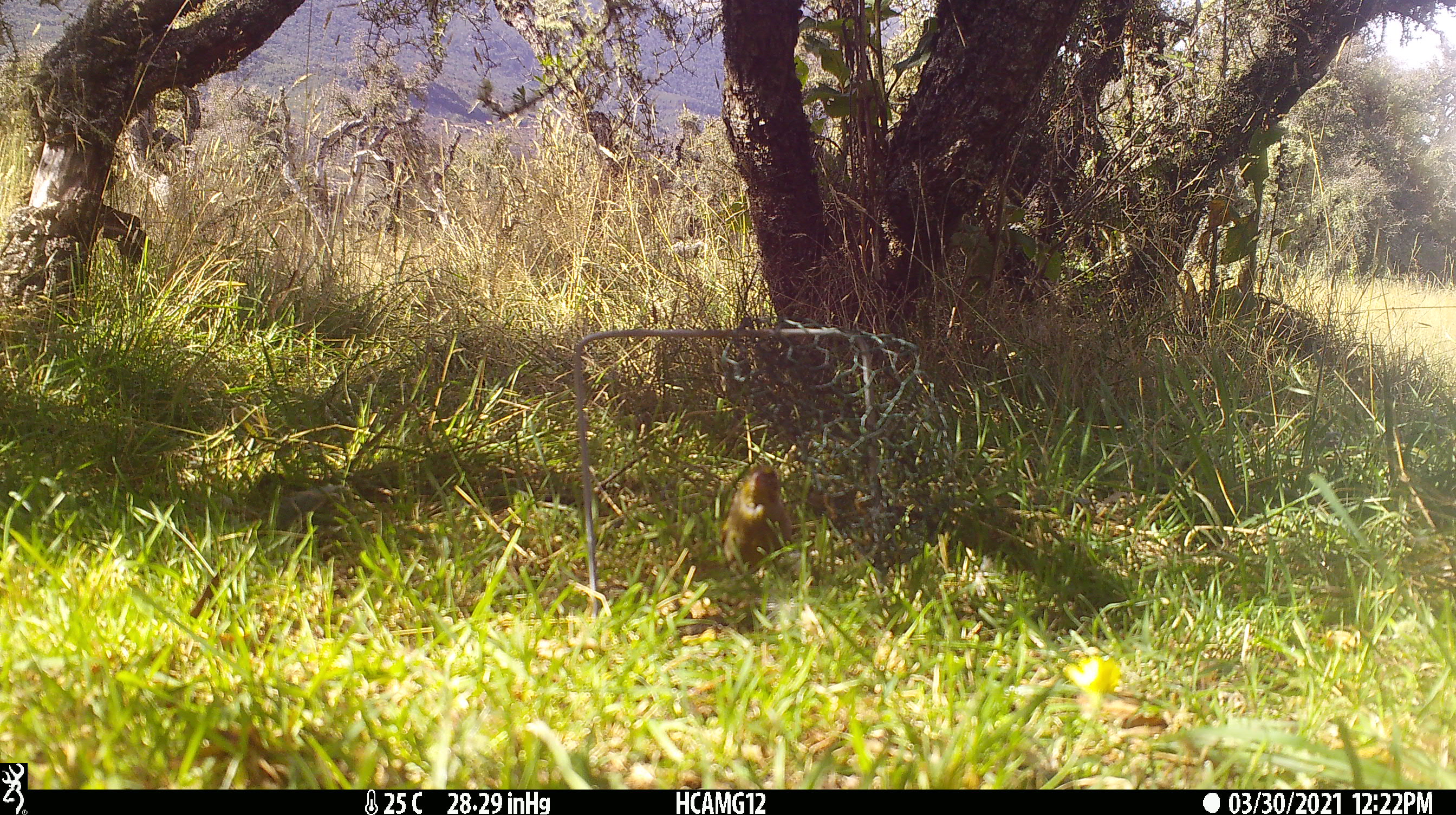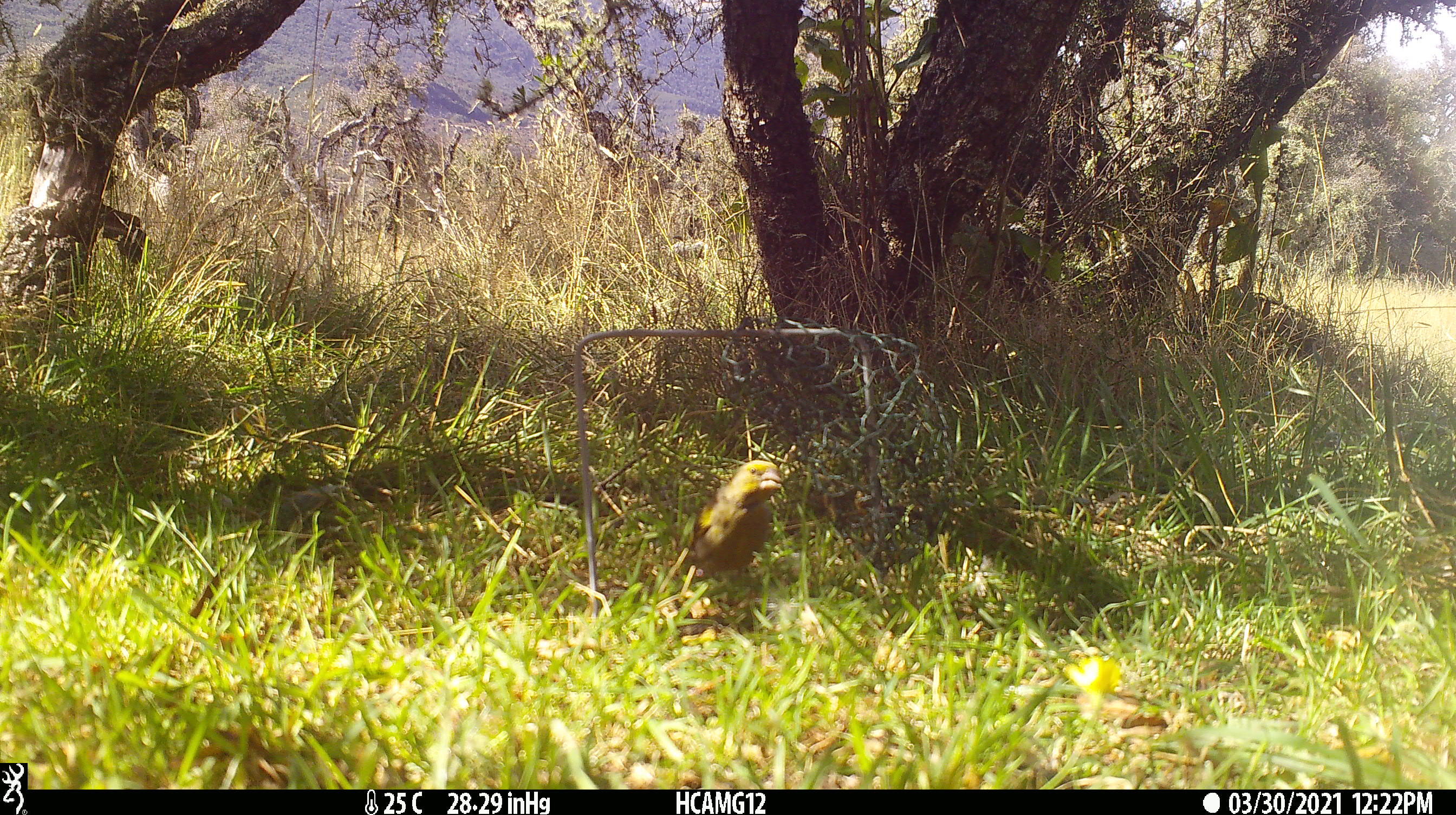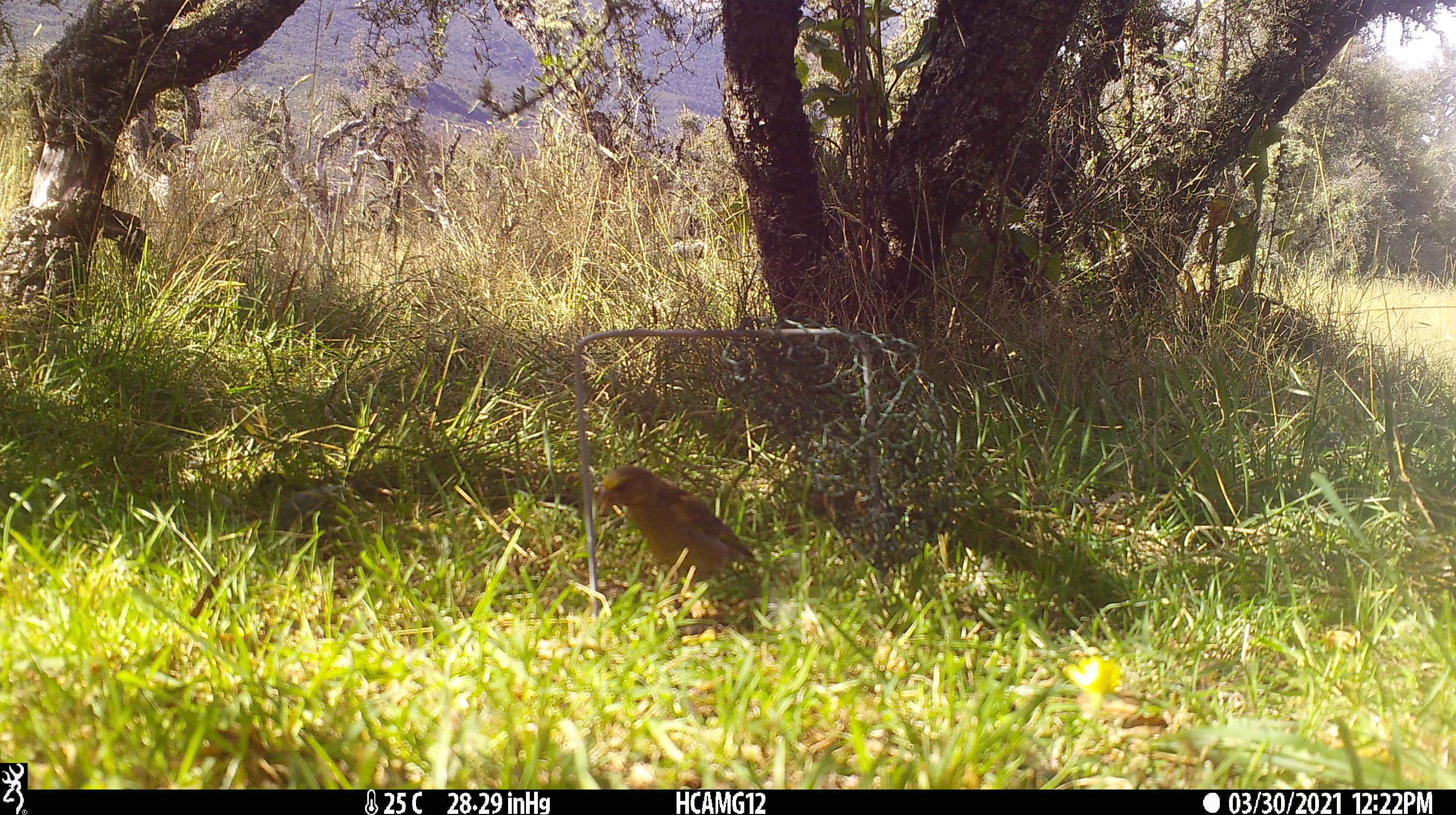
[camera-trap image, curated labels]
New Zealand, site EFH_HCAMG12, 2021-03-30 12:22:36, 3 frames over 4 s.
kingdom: Animalia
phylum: Chordata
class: Aves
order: Passeriformes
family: Fringillidae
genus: Chloris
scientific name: Chloris chloris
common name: greenfinch